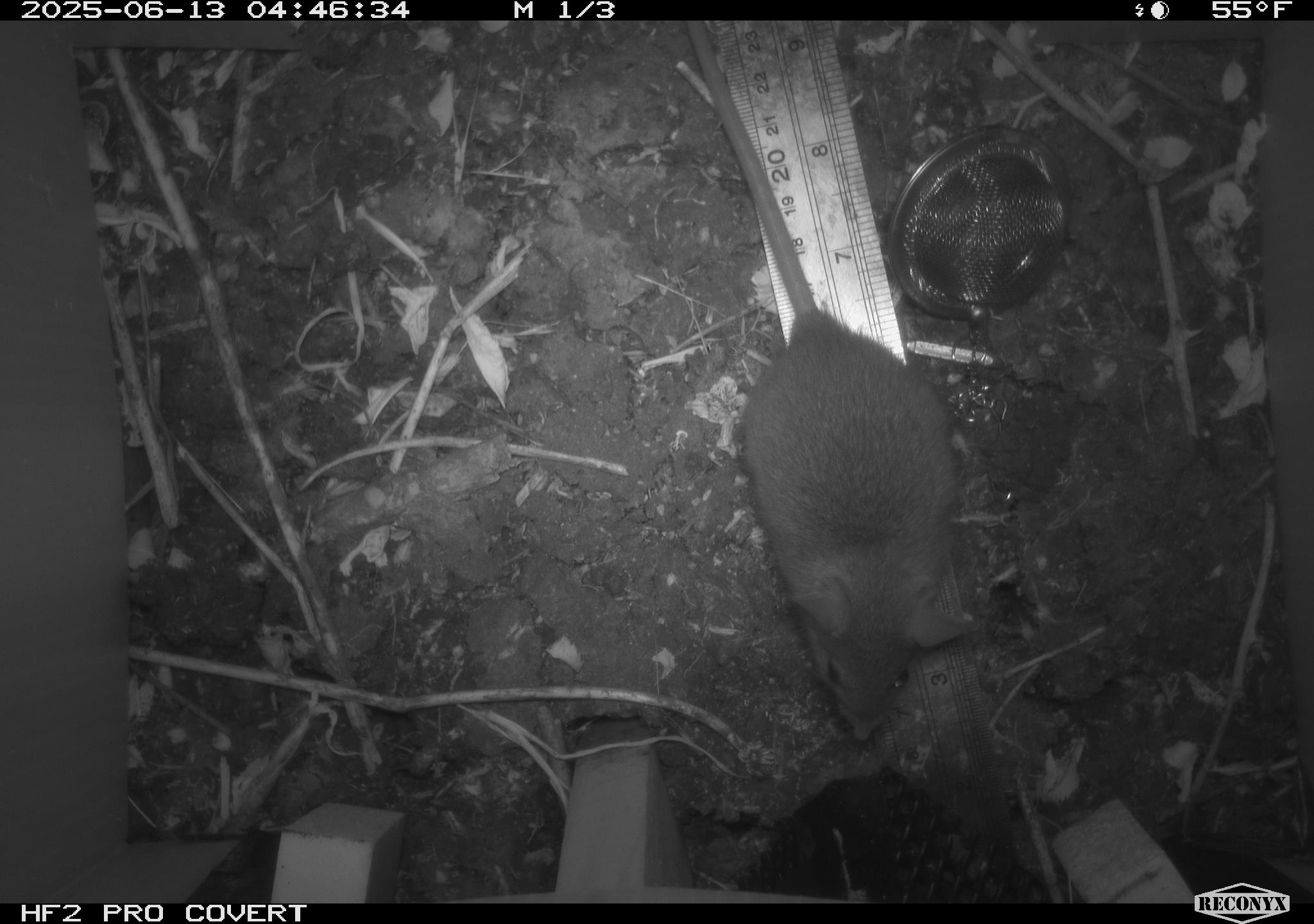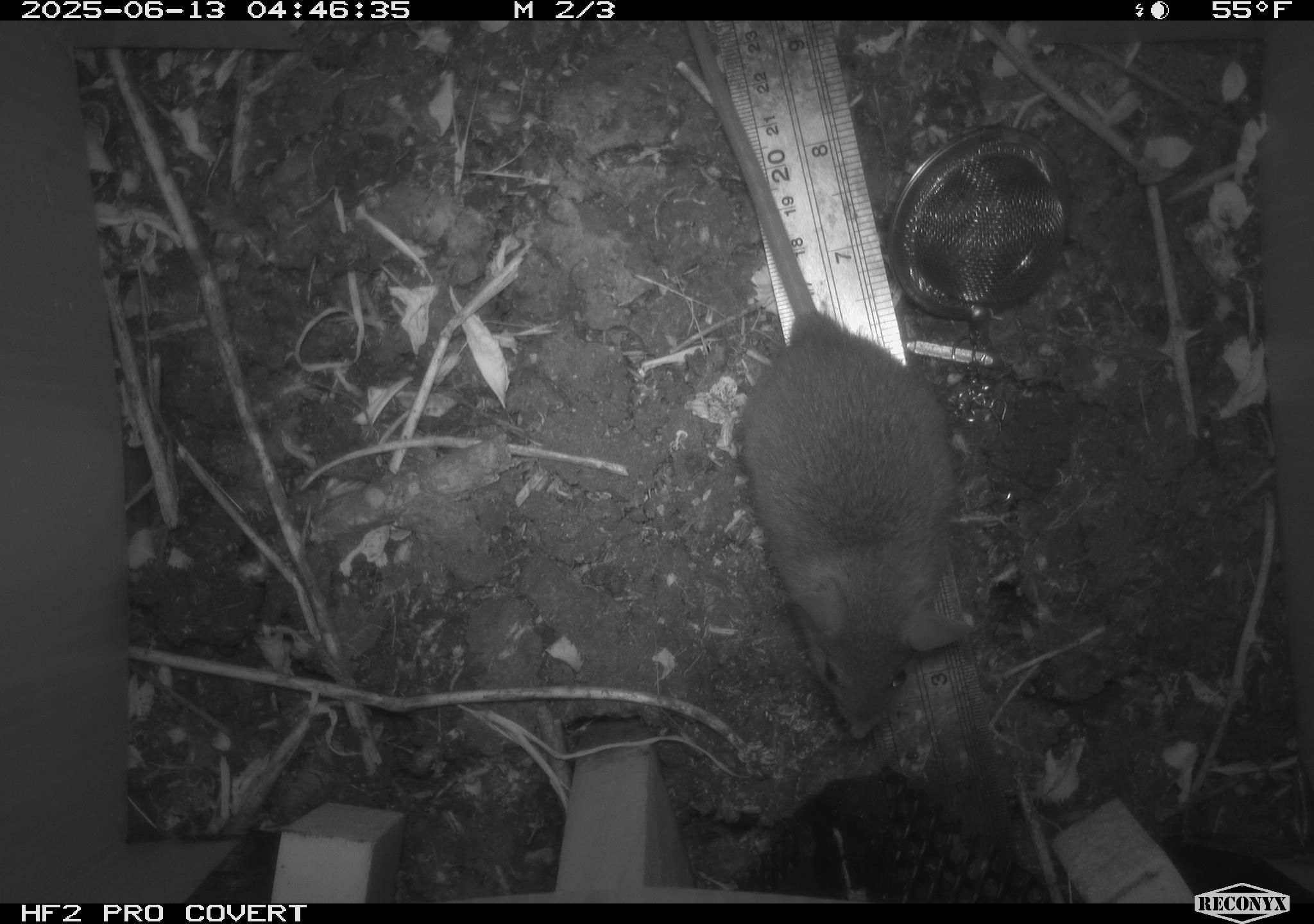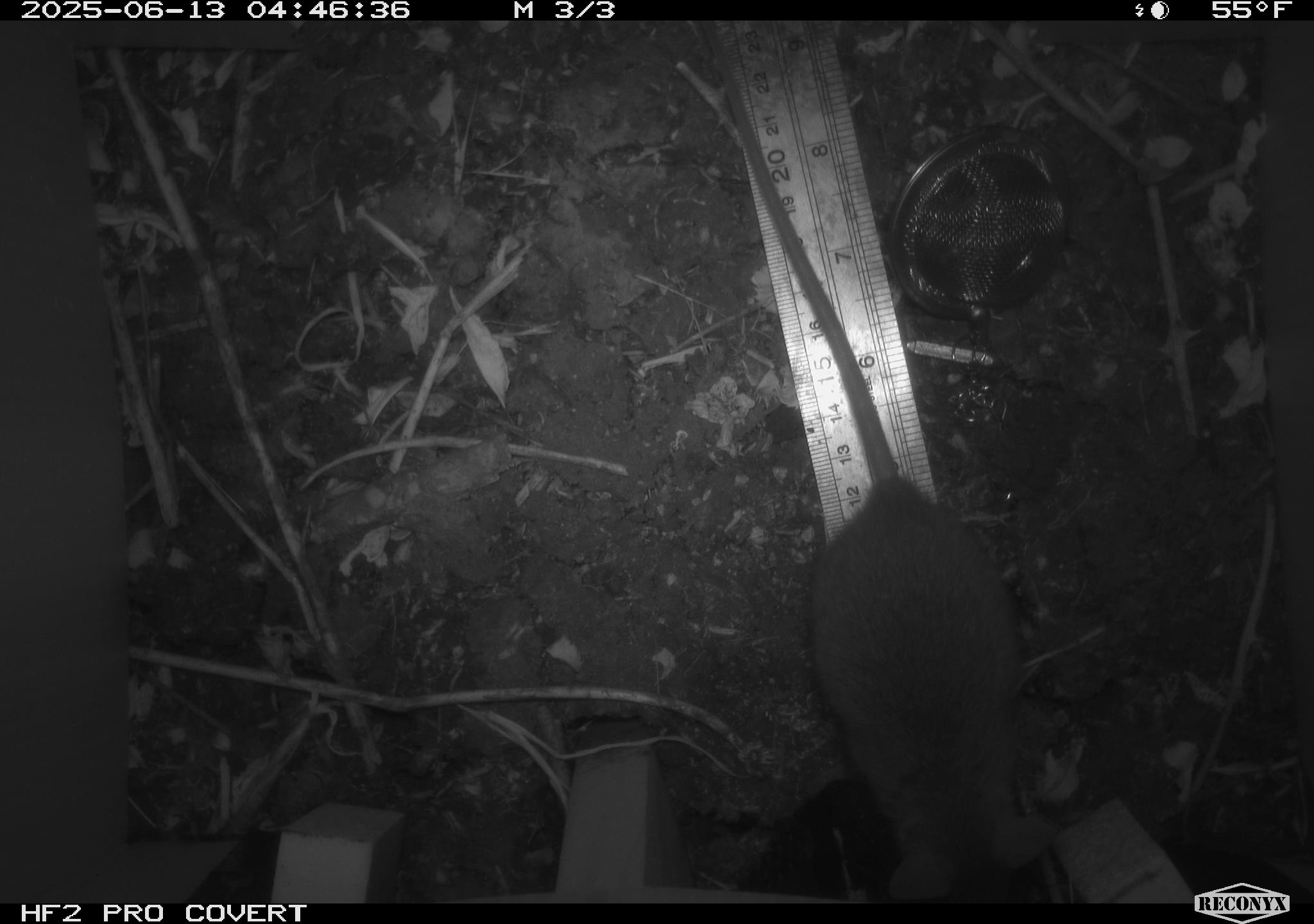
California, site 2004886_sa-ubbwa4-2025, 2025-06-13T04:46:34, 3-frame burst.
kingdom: Animalia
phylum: Chordata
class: Mammalia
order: Rodentia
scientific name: Rodentia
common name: rodent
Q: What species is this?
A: Rodent (Rodentia).